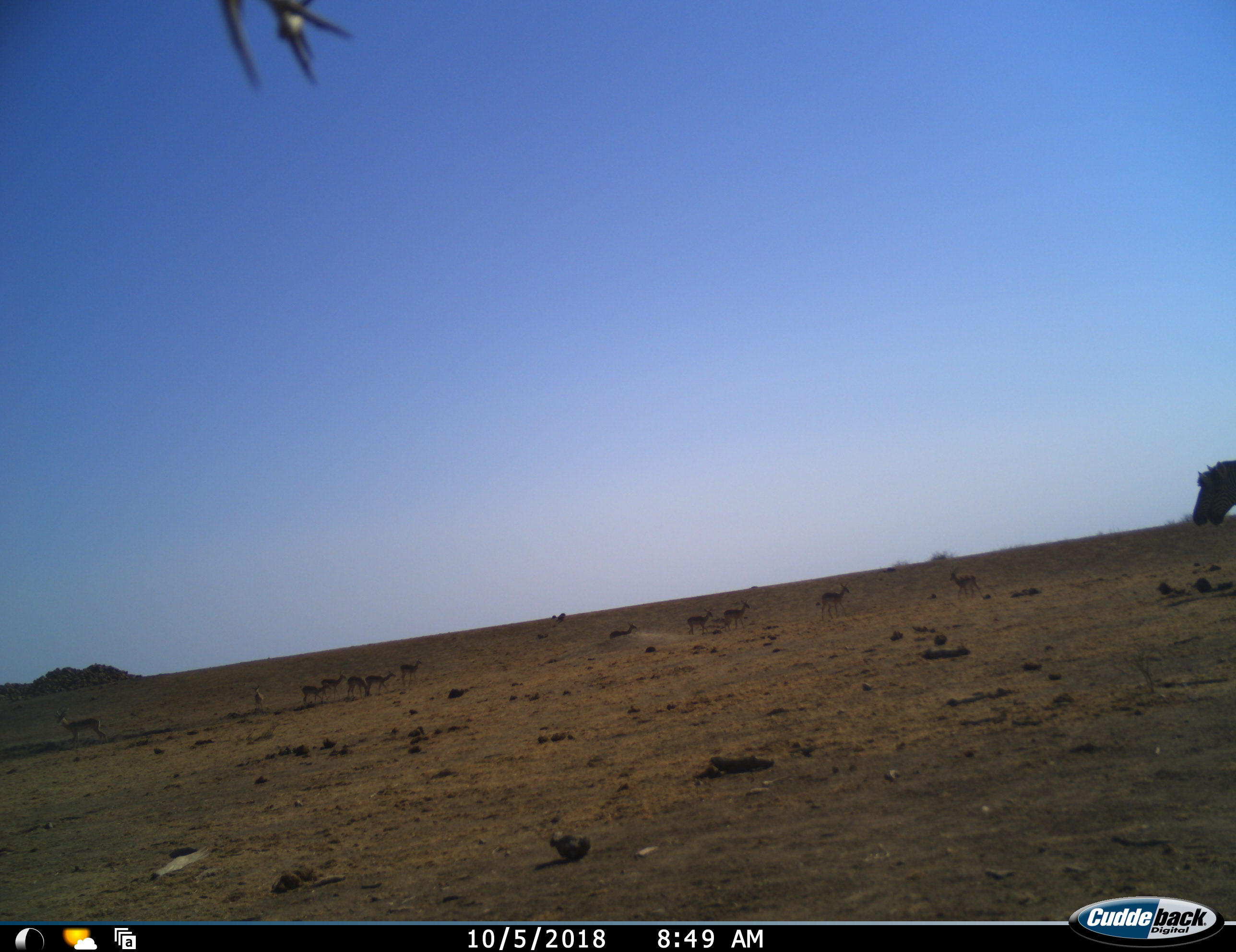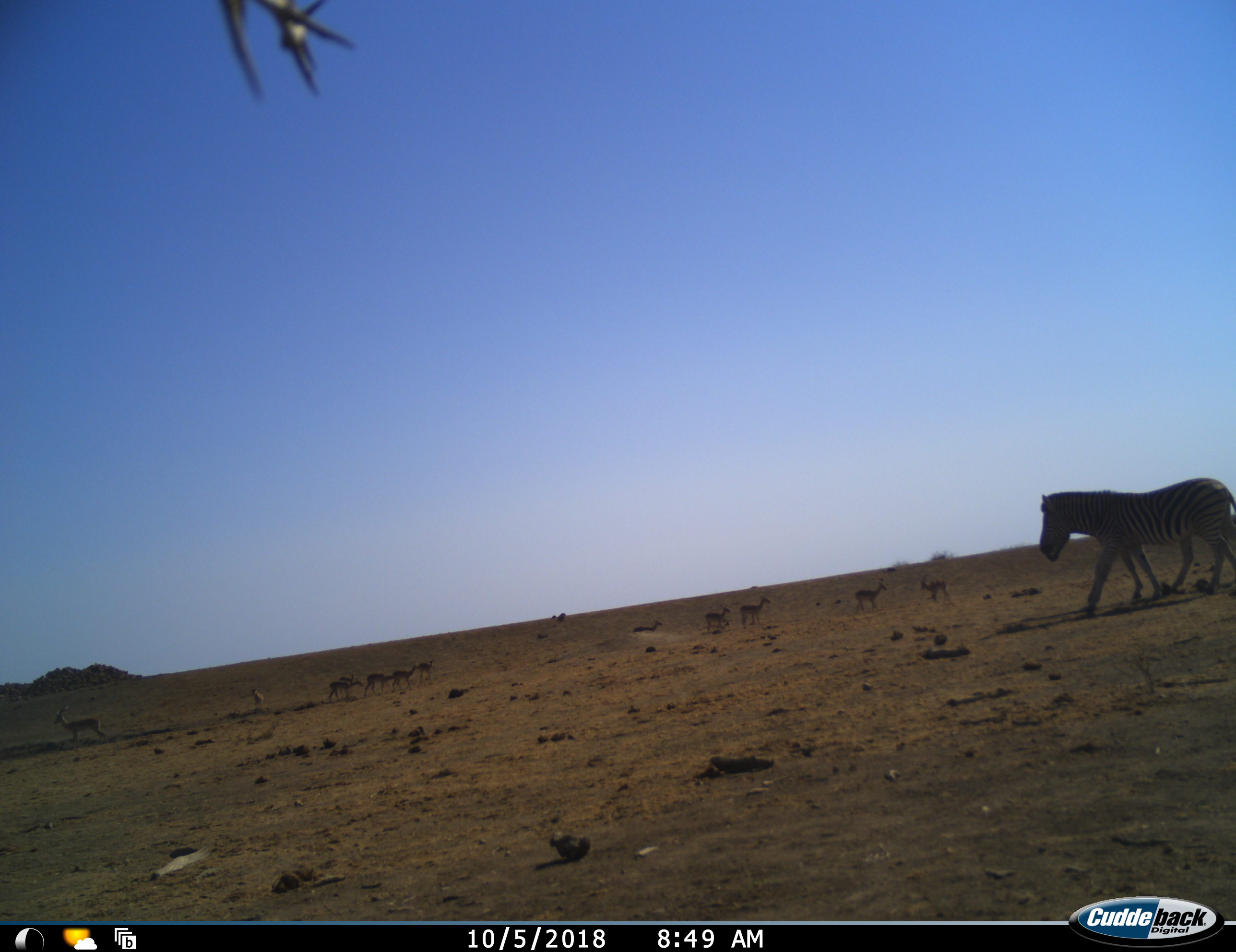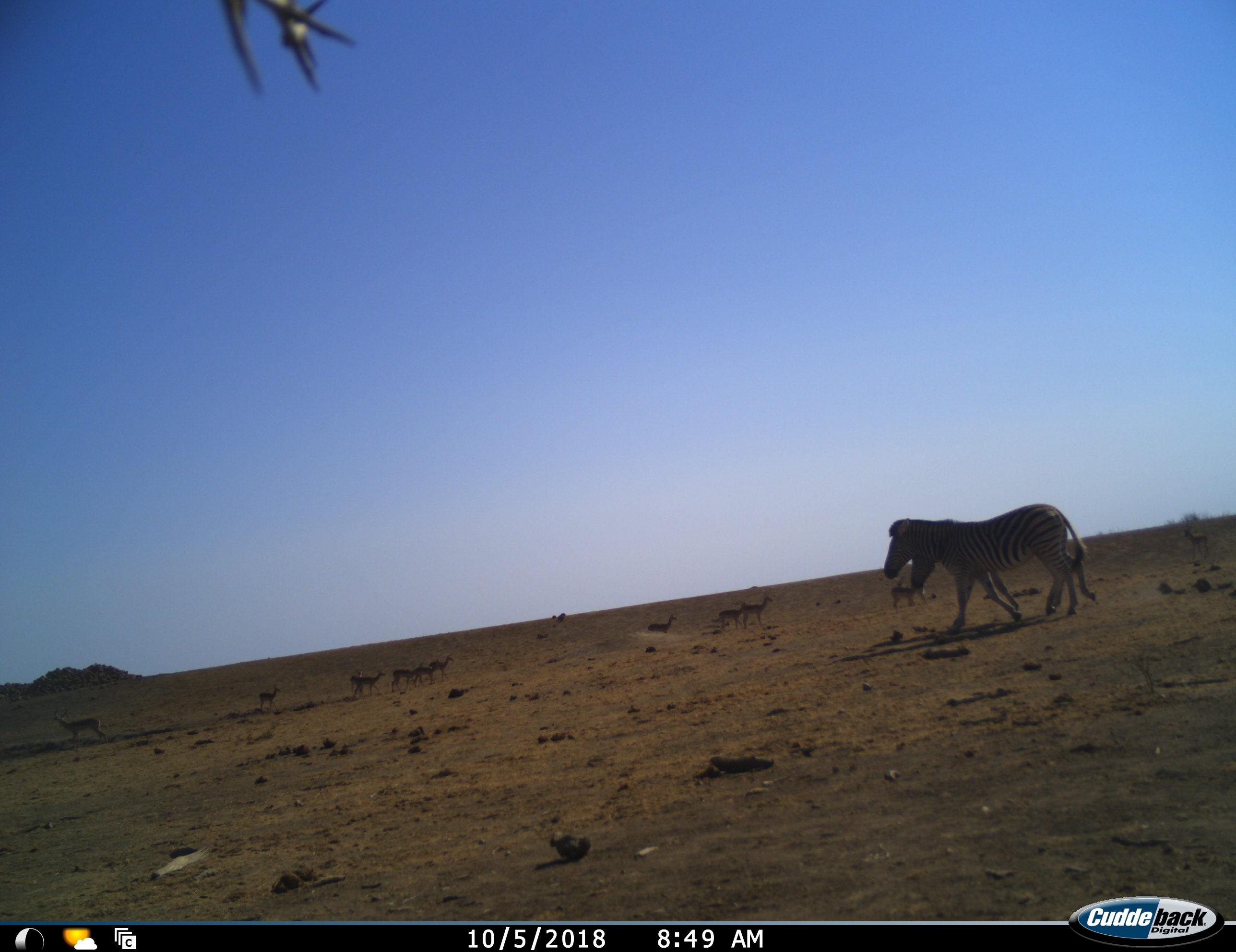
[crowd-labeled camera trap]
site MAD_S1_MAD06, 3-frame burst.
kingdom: Animalia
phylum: Chordata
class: Mammalia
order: Artiodactyla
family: Bovidae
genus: Aepyceros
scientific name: Aepyceros melampus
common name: impala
Impala (Aepyceros melampus), count 11-50. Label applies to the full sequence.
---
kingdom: Animalia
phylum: Chordata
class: Mammalia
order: Perissodactyla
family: Equidae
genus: Equus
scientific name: Equus quagga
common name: plains zebra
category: zebraplains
Zebraplains (plains zebra) (Equus quagga), count 2. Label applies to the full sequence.